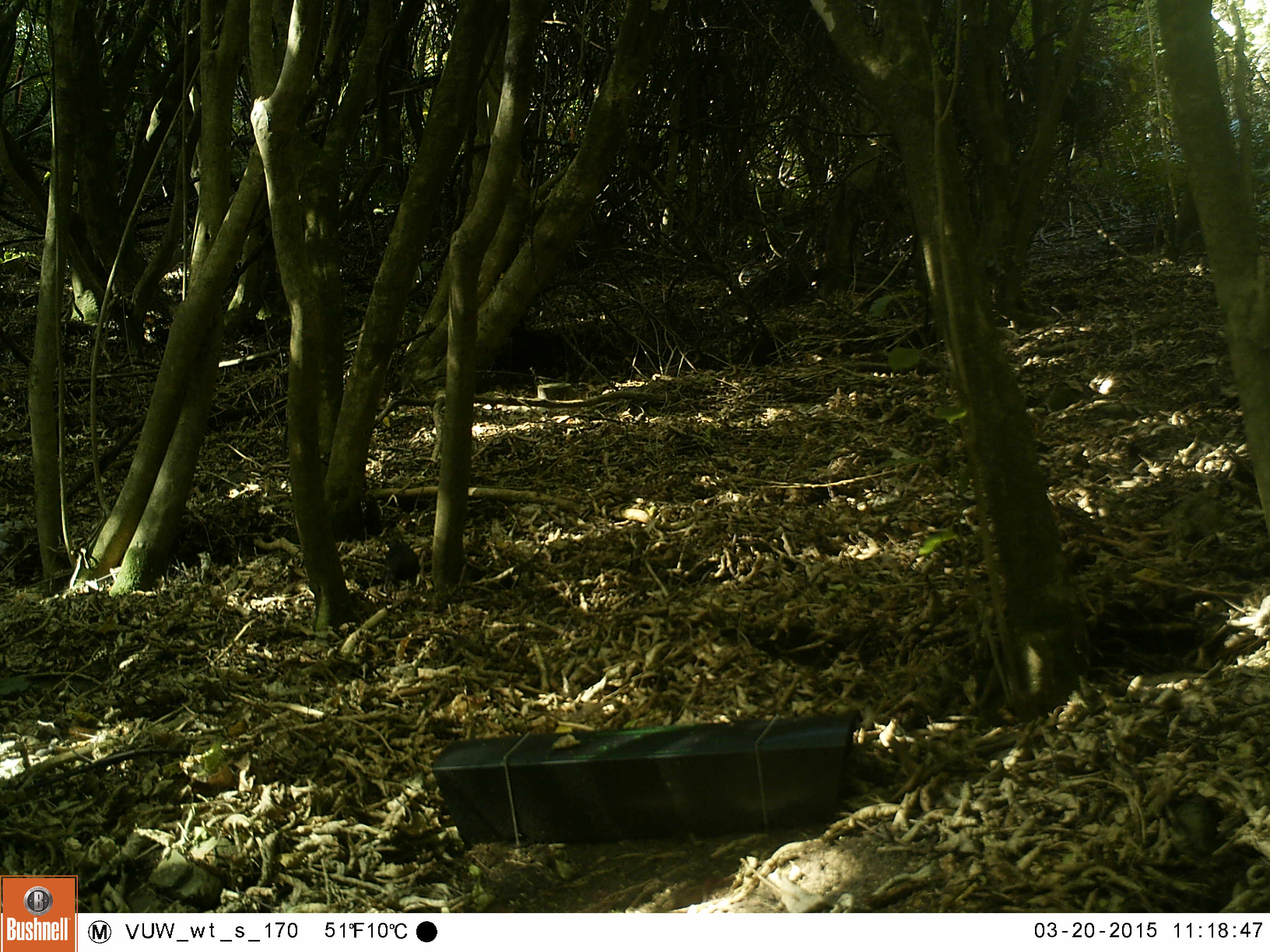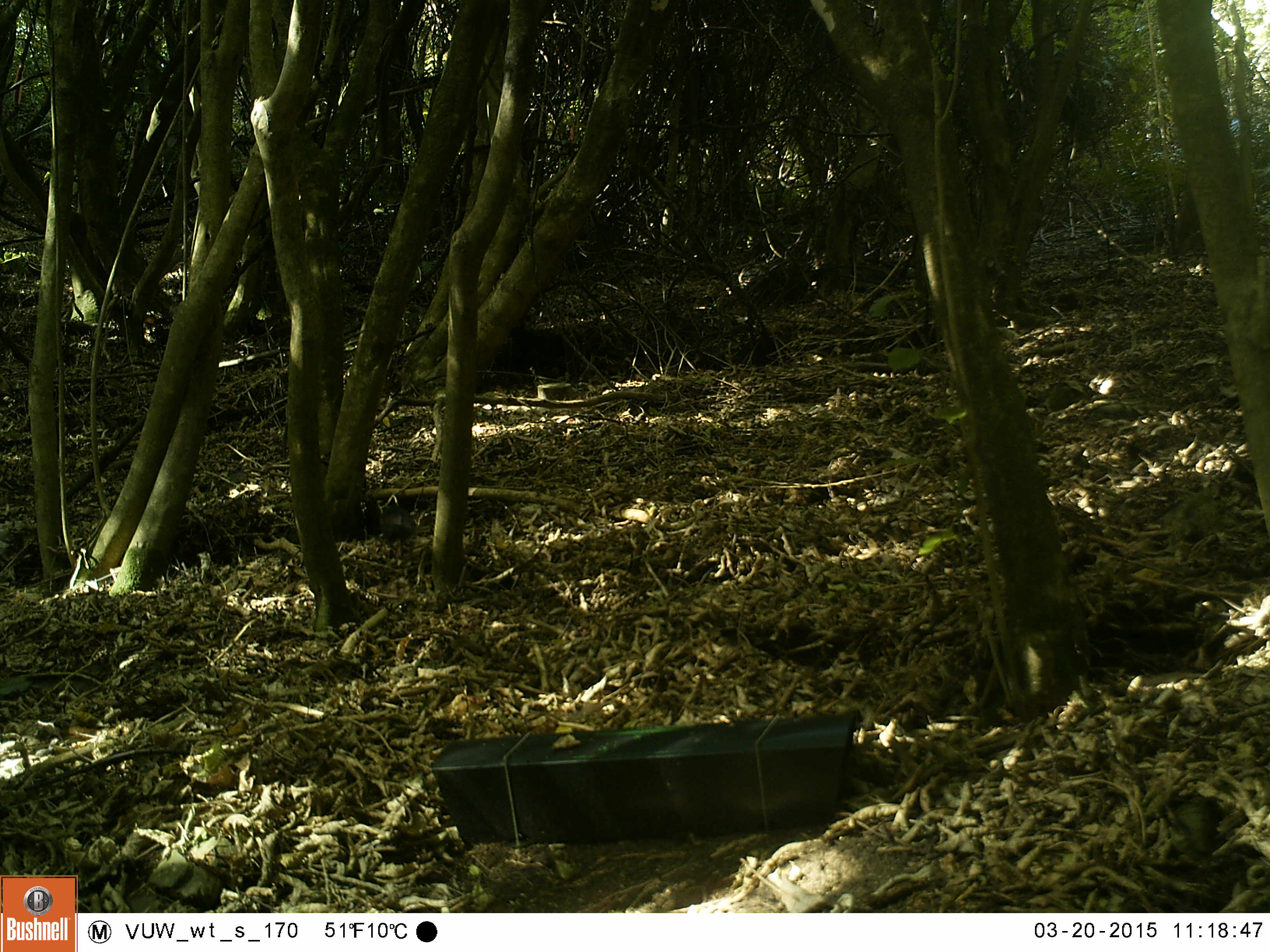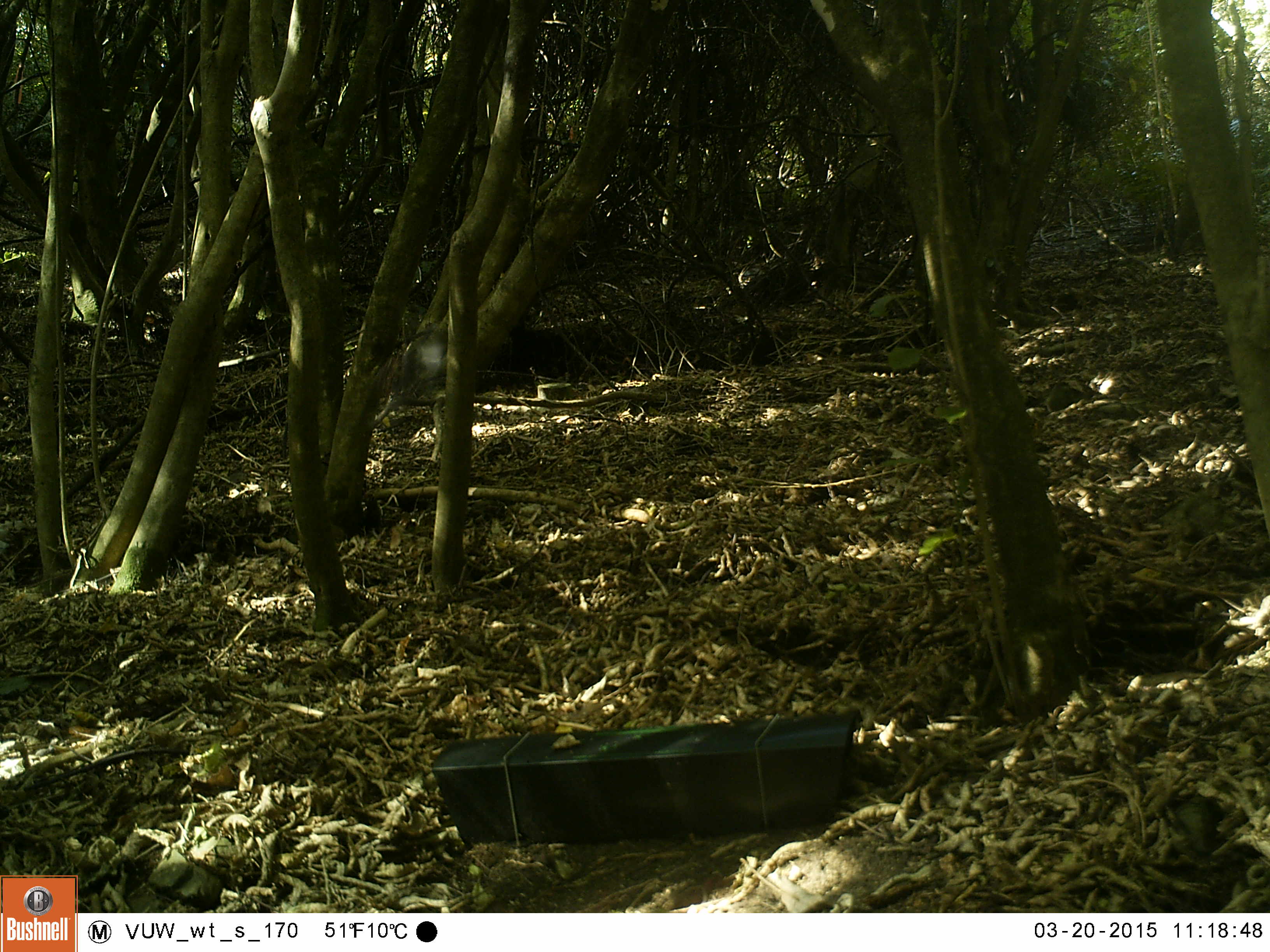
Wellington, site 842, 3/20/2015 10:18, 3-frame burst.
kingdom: Animalia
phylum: Chordata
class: Aves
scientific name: Aves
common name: bird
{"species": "bird (Aves)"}